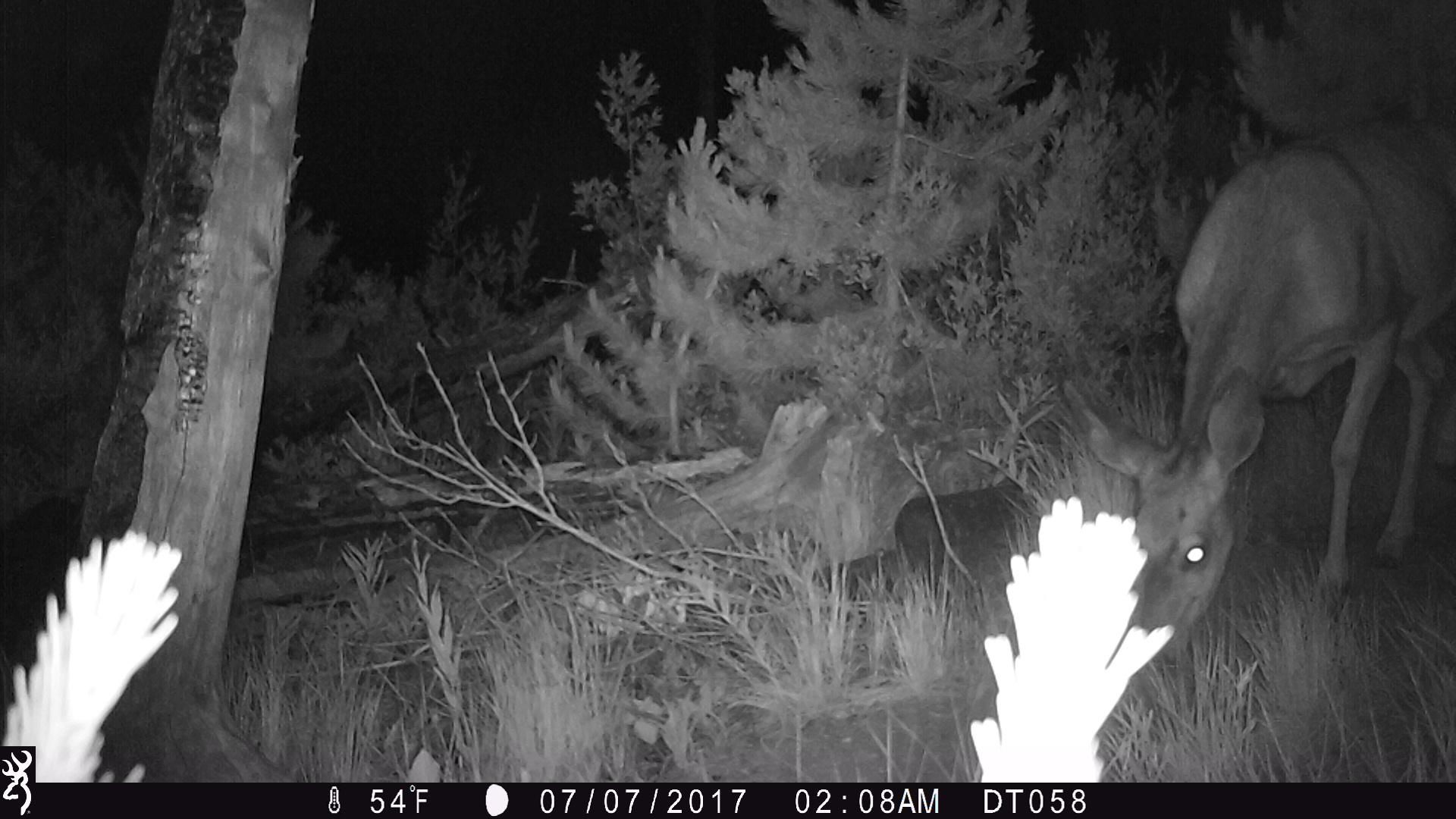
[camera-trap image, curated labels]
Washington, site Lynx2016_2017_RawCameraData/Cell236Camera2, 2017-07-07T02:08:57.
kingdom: Animalia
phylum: Chordata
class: Mammalia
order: Artiodactyla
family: Cervidae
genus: Odocoileus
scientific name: Odocoileus hemionus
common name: mule deer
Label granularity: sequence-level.